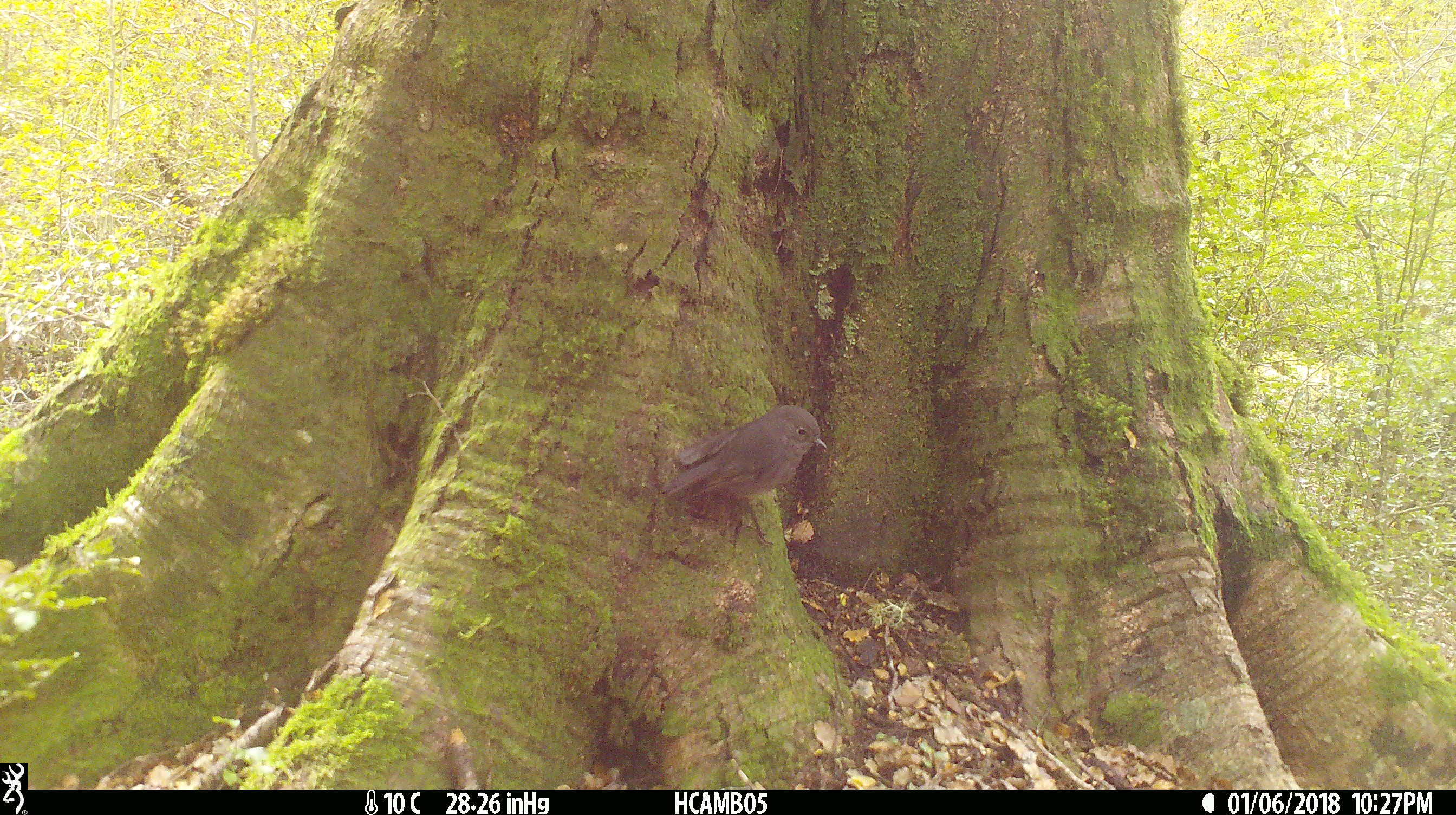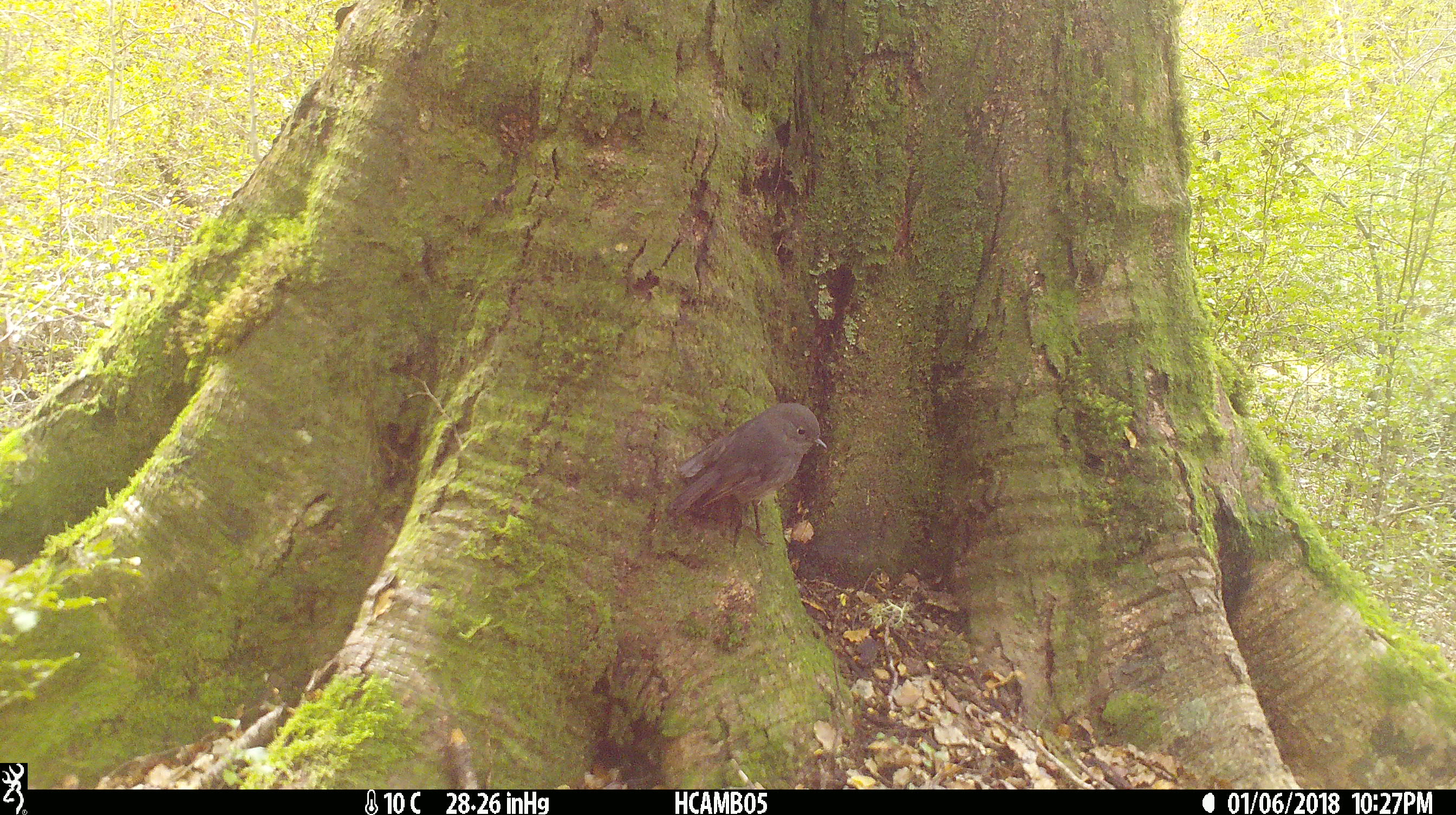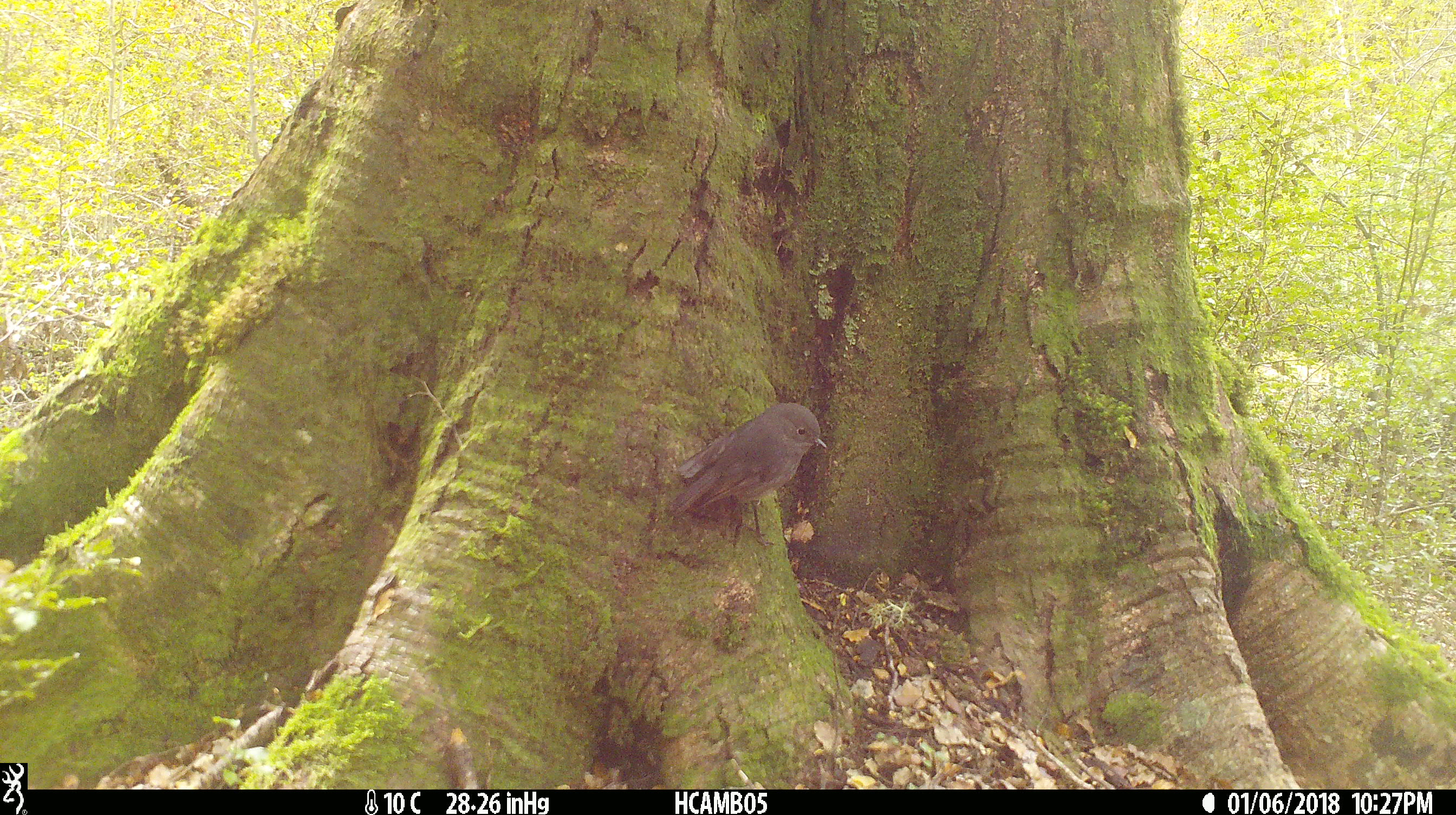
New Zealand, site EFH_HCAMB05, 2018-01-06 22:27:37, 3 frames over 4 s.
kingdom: Animalia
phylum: Chordata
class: Aves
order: Passeriformes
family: Petroicidae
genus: Petroica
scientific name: Petroica australis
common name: new zealand robin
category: robin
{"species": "robin (new zealand robin) (Petroica australis)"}